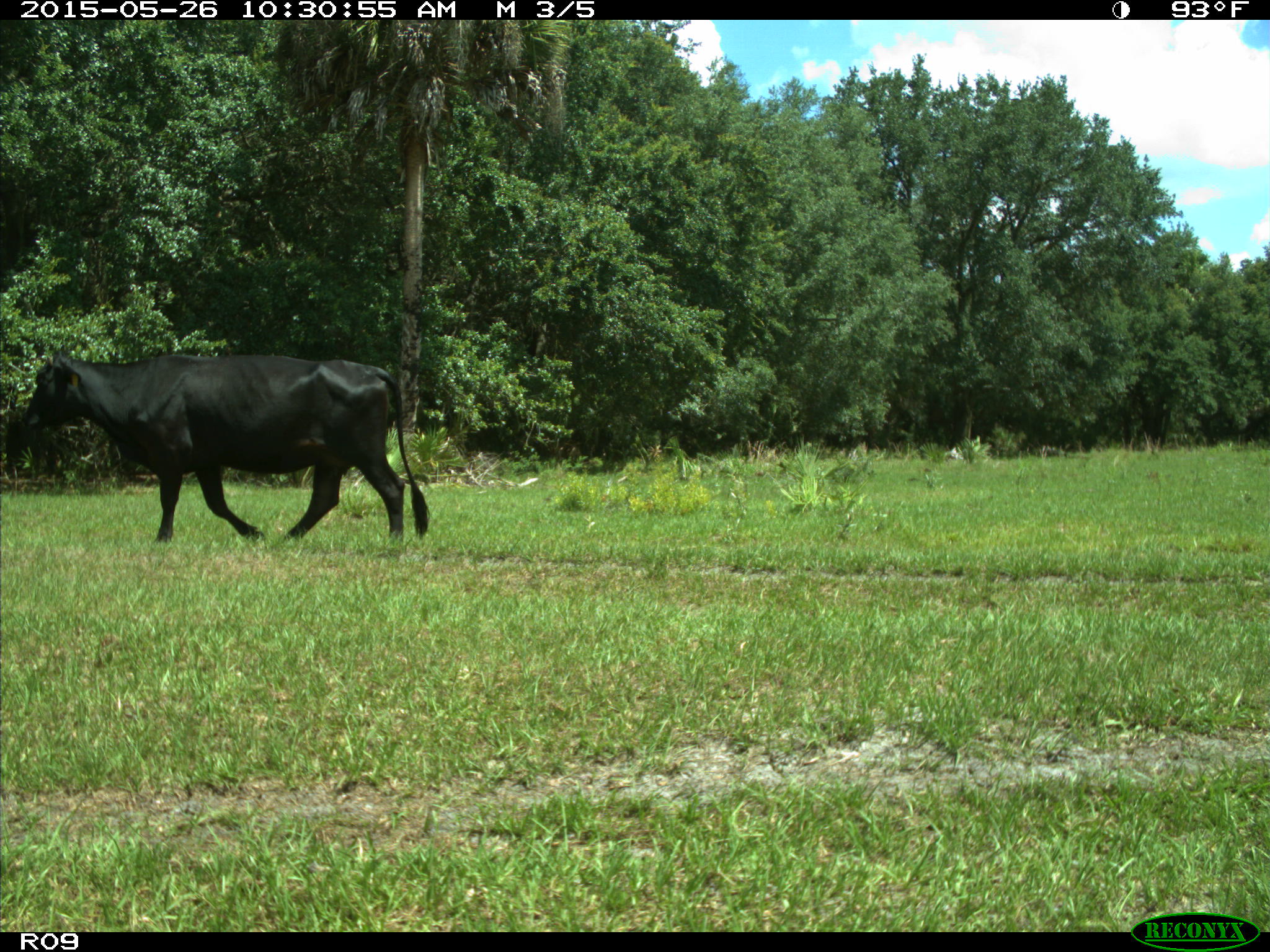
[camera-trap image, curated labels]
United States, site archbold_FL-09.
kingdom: Animalia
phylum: Chordata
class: Mammalia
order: Artiodactyla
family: Bovidae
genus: Bos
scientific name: Bos taurus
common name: domestic cow